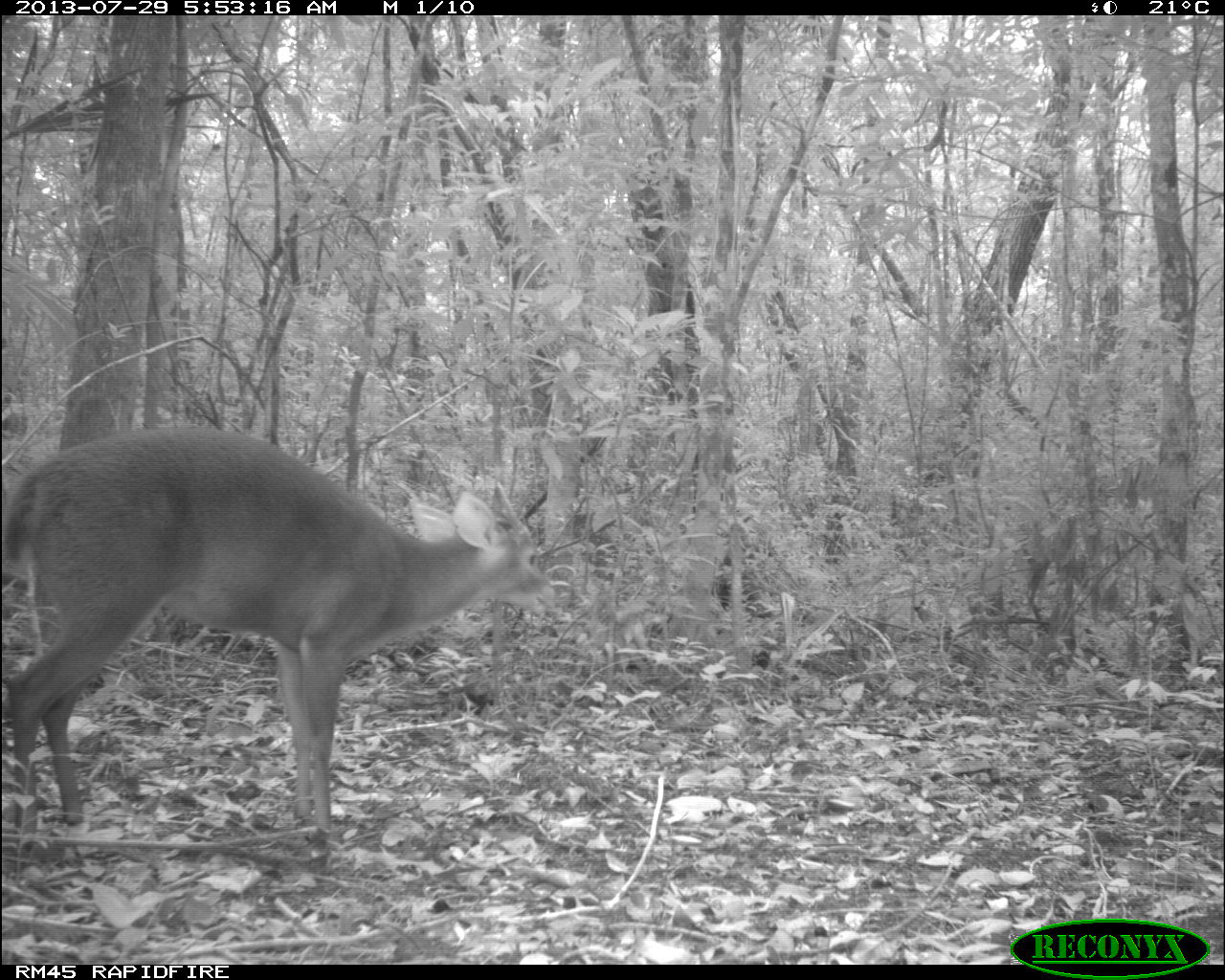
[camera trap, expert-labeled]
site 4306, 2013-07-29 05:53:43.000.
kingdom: Animalia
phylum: Chordata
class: Mammalia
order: Artiodactyla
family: Cervidae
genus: Mazama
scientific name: Mazama temama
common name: central american red brocket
Mazama temama (central american red brocket), count 1, sex male.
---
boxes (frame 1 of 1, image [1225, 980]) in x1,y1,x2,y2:
mazama temama: 1,426,555,835